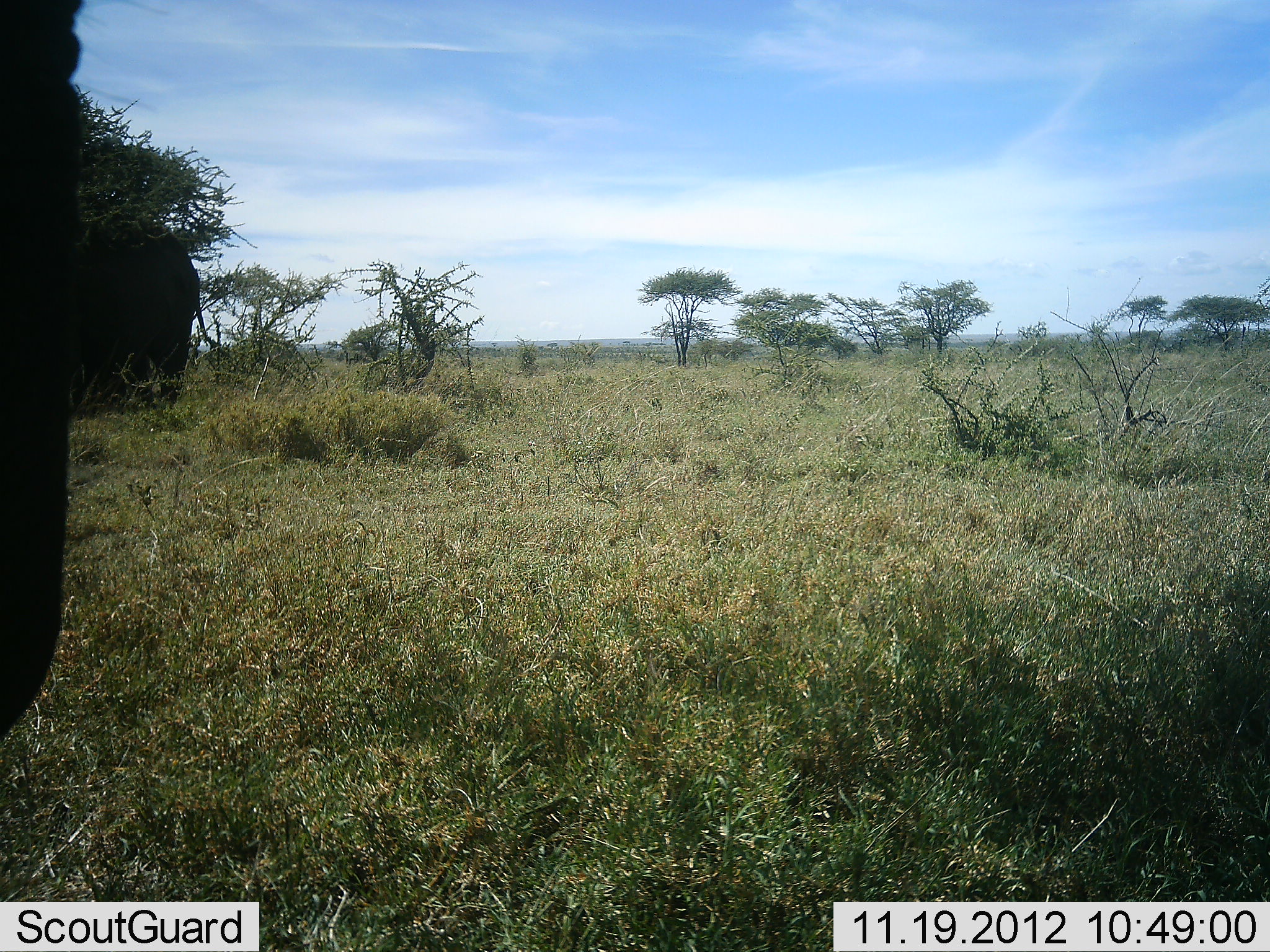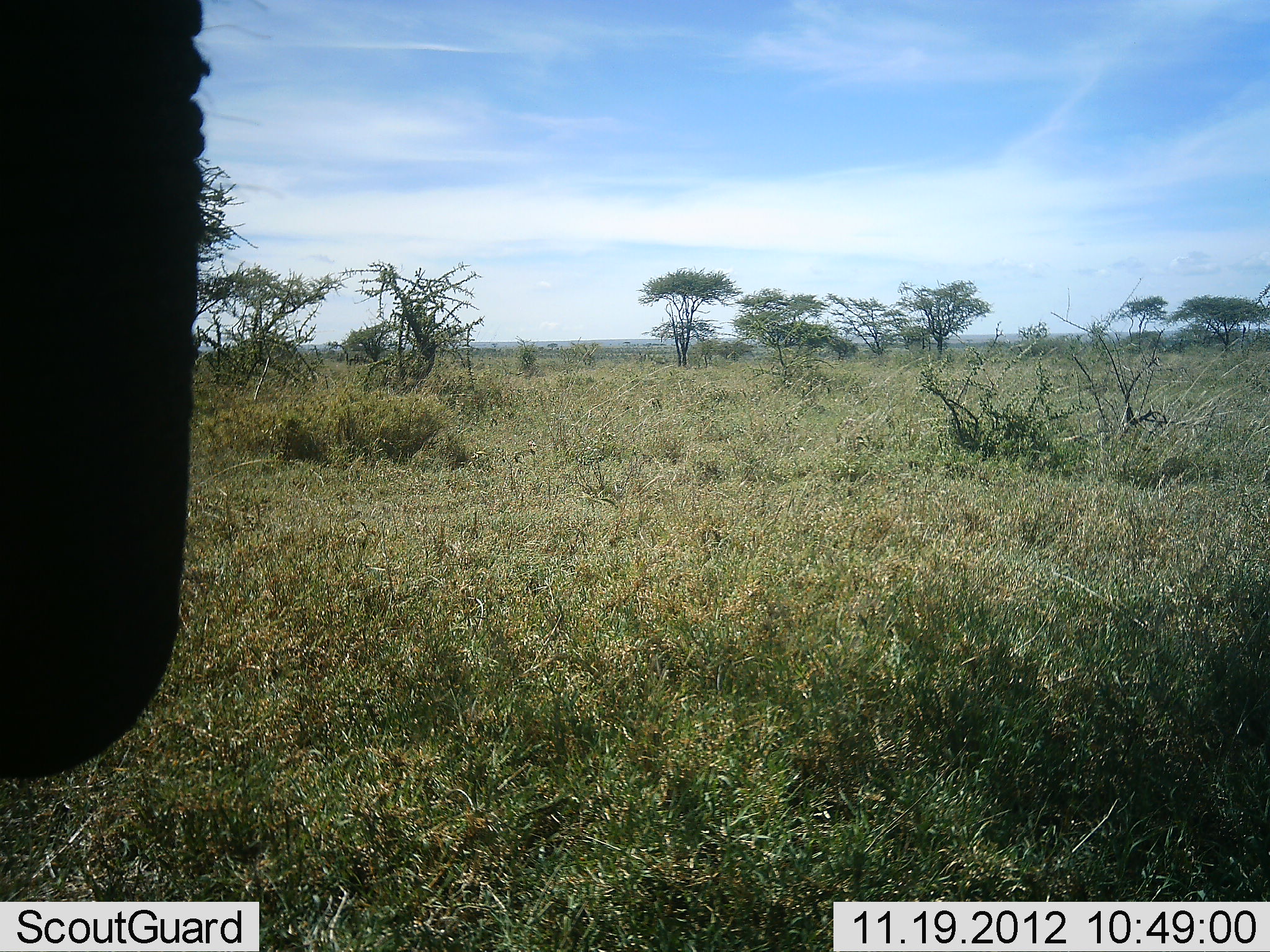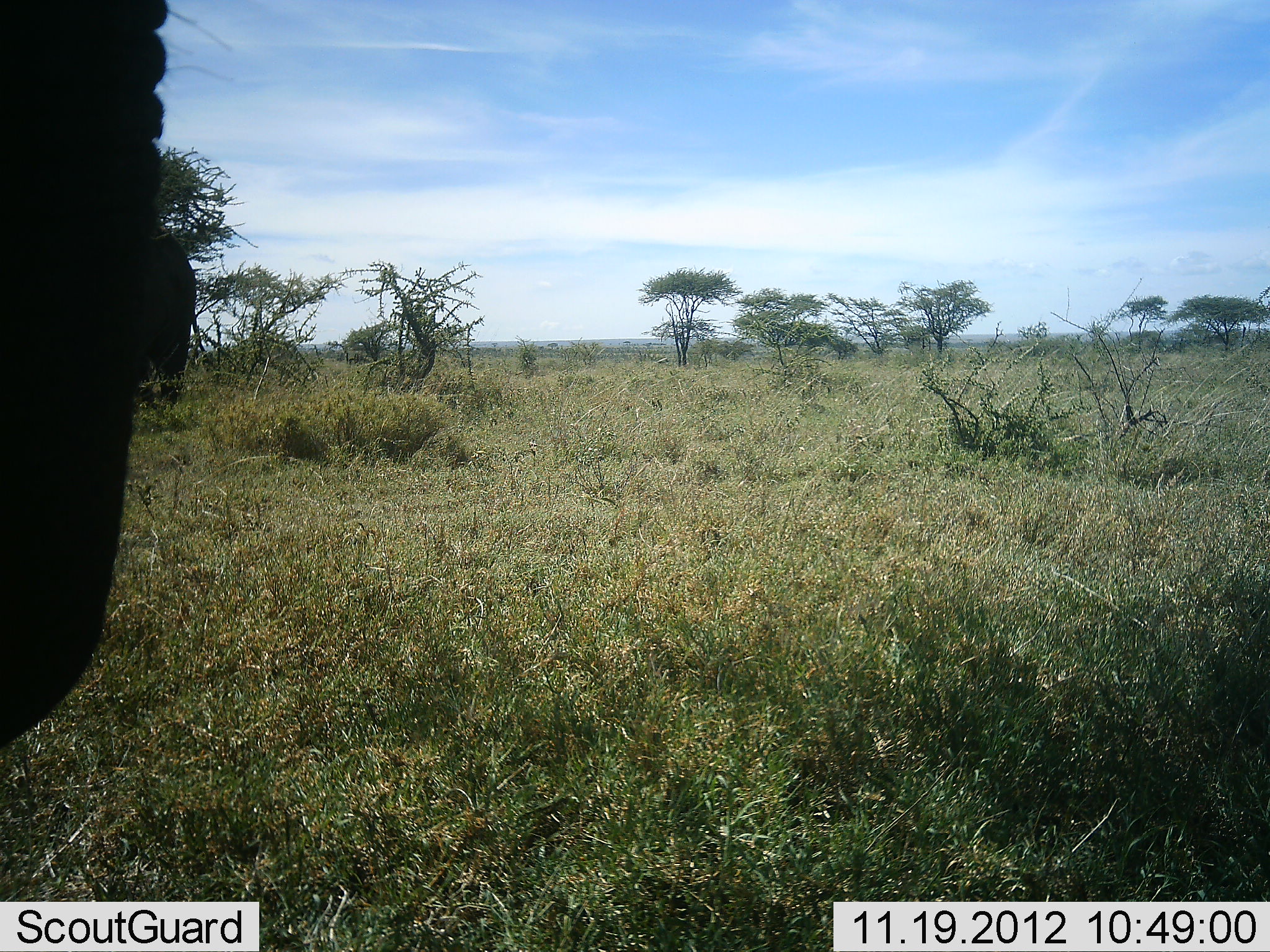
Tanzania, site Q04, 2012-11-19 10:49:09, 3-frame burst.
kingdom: Animalia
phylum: Chordata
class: Mammalia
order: Proboscidea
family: Elephantidae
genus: Loxodonta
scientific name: Loxodonta africana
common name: african bush elephant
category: elephant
Elephant (african bush elephant) (Loxodonta africana), count 2. Behavior (volunteer vote fractions): standing 90%, resting 0%, moving 20%, interacting 0%. Young present (vote fraction): 0%. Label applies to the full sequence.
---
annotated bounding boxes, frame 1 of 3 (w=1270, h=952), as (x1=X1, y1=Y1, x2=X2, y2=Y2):
animal: (x1=0, y1=0, x2=94, y2=744); (x1=59, y1=210, x2=205, y2=407)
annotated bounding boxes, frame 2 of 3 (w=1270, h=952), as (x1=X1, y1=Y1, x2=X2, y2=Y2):
animal: (x1=0, y1=0, x2=214, y2=778)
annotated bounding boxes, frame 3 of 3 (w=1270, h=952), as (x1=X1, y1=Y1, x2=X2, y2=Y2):
animal: (x1=0, y1=1, x2=172, y2=753); (x1=124, y1=226, x2=200, y2=402)